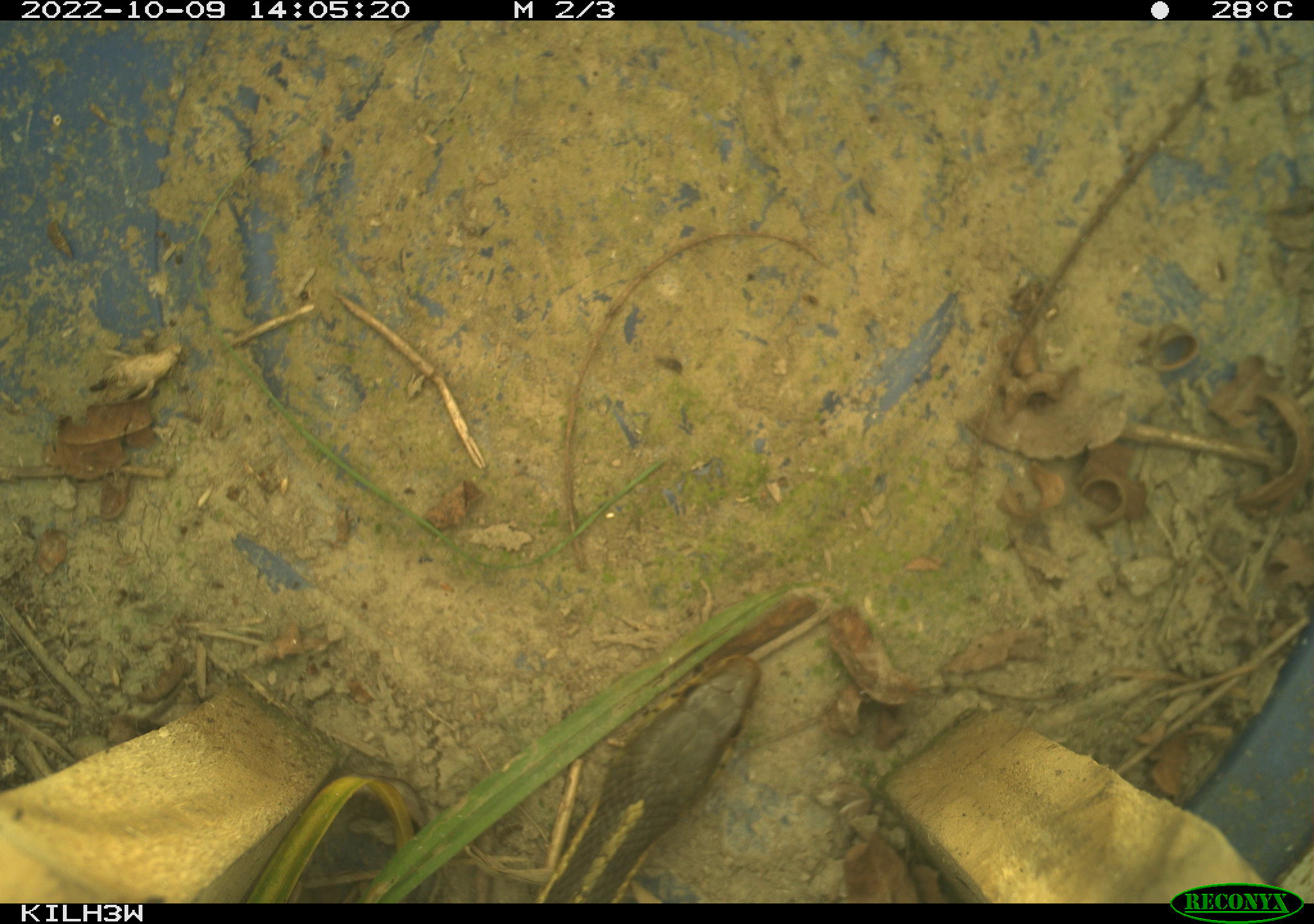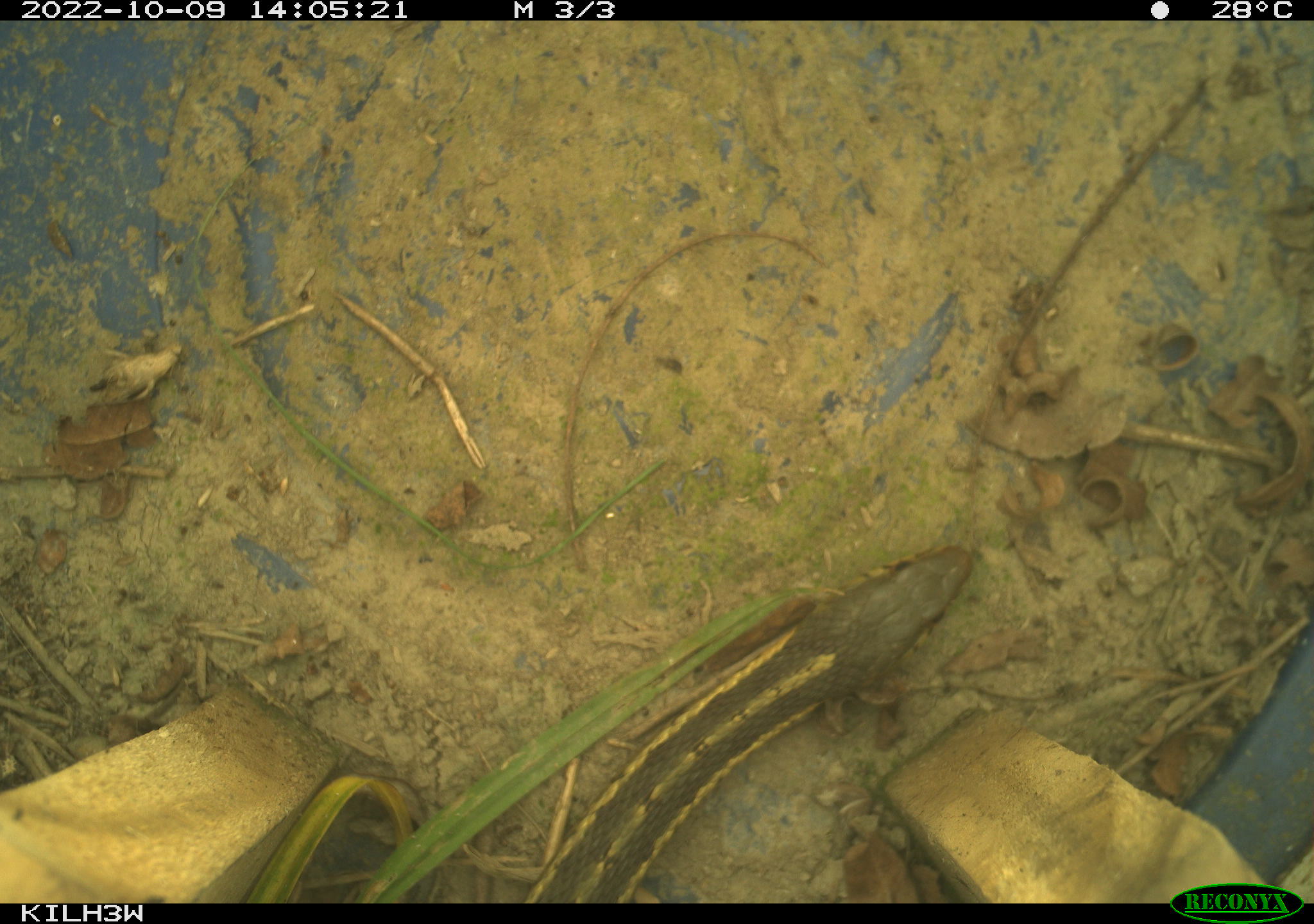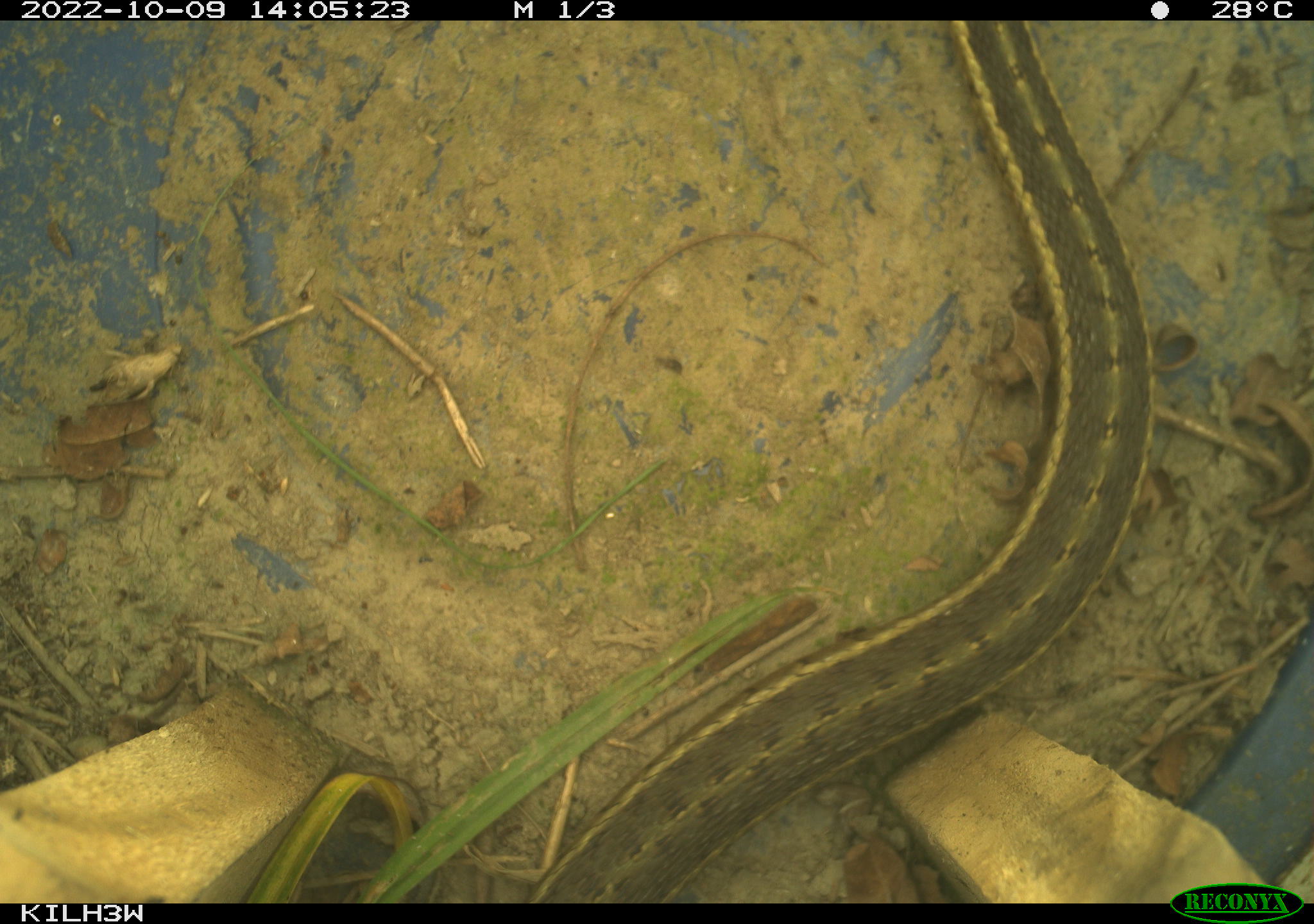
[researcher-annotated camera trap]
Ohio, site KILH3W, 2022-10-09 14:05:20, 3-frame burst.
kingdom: Animalia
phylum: Chordata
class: Reptilia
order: Squamata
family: Colubridae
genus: Thamnophis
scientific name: Thamnophis sirtalis sirtalis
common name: eastern gartersnake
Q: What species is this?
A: Eastern gartersnake (Thamnophis sirtalis sirtalis).